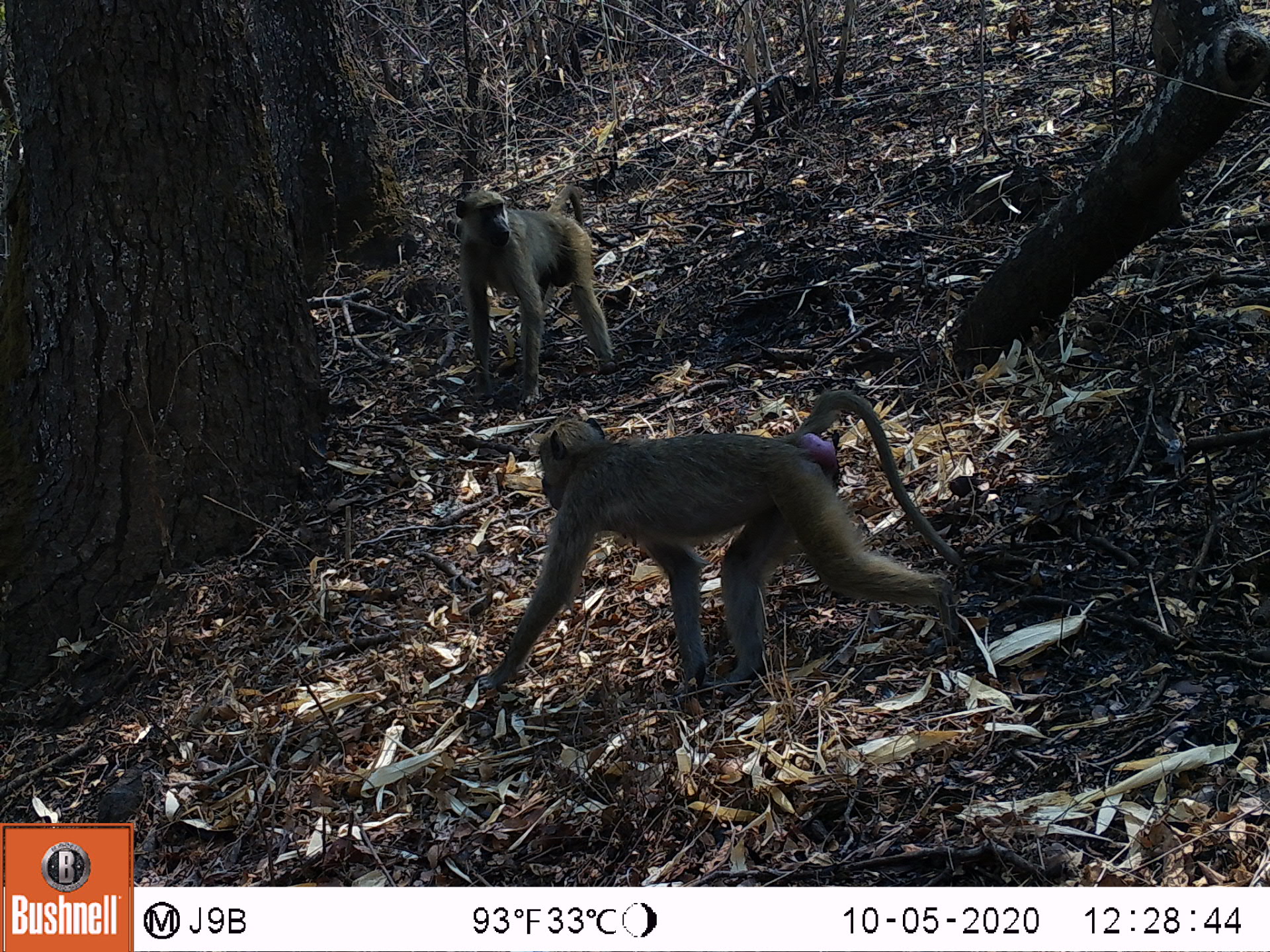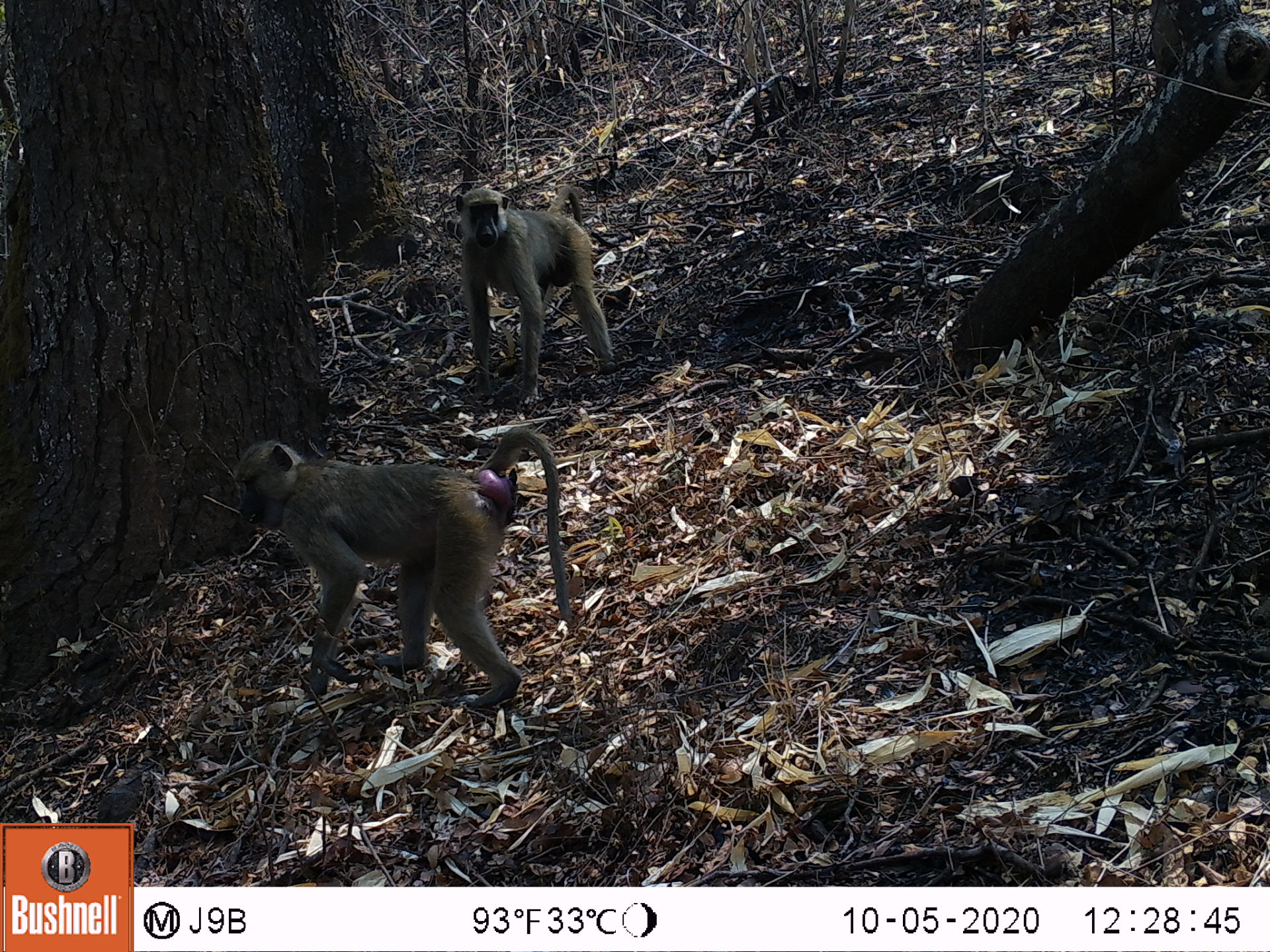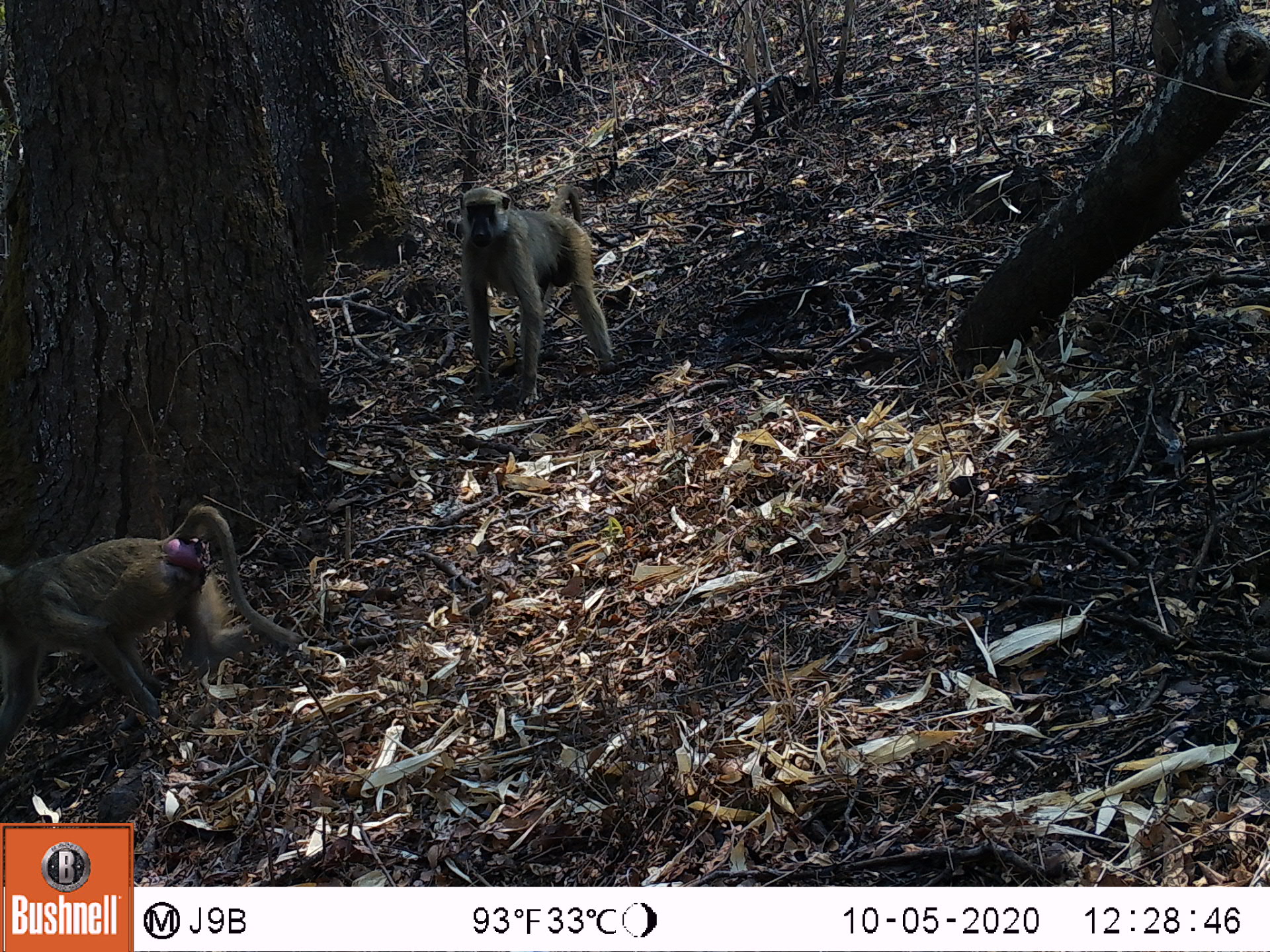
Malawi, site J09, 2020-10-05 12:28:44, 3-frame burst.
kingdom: Animalia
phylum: Chordata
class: Mammalia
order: Primates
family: Cercopithecidae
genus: Papio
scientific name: Papio cynocephalus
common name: yellow baboon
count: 2